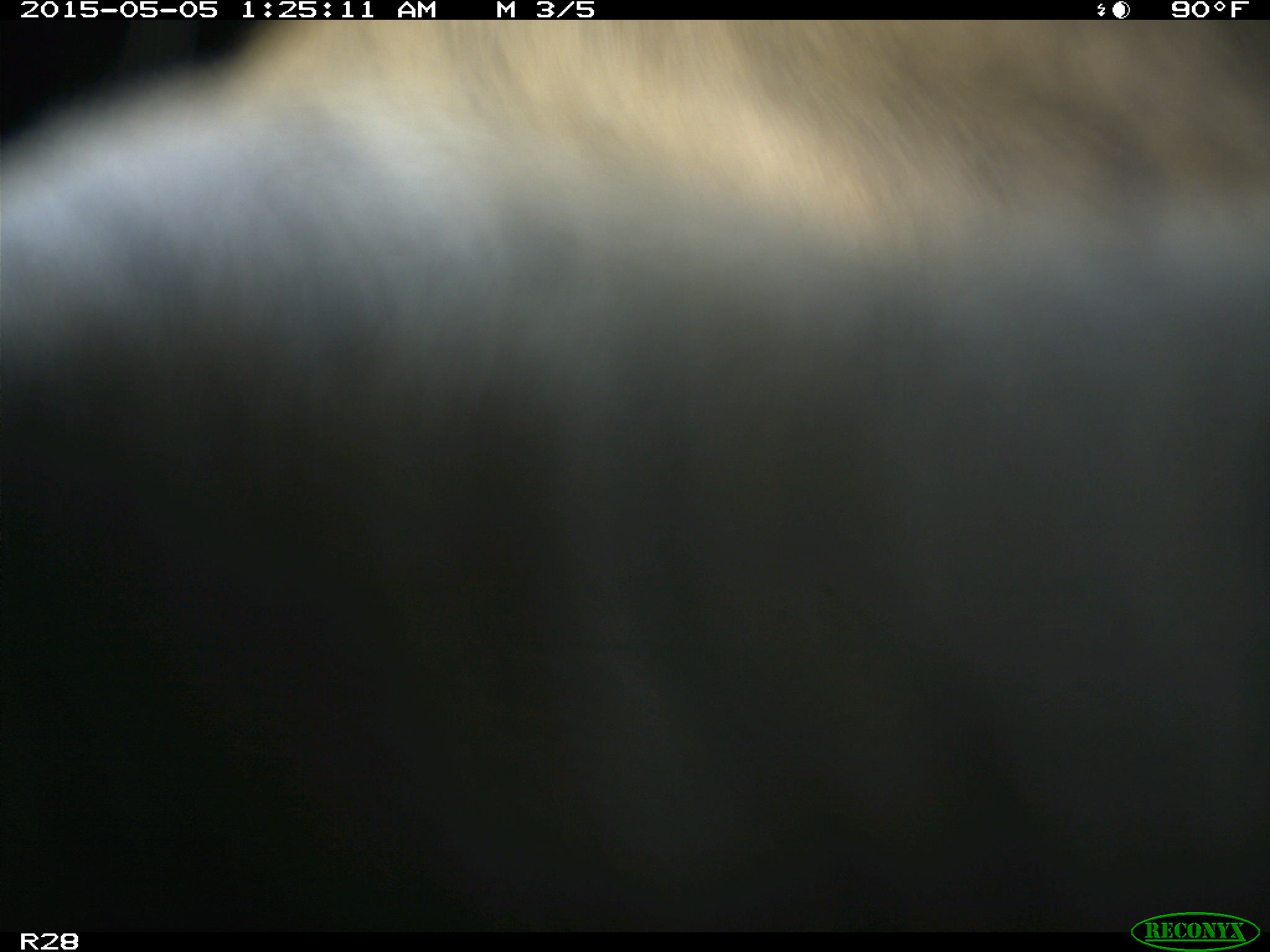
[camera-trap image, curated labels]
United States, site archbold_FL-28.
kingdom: Animalia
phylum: Chordata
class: Mammalia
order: Artiodactyla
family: Bovidae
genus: Bos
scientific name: Bos taurus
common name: domestic cow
Bos taurus (domestic cow).